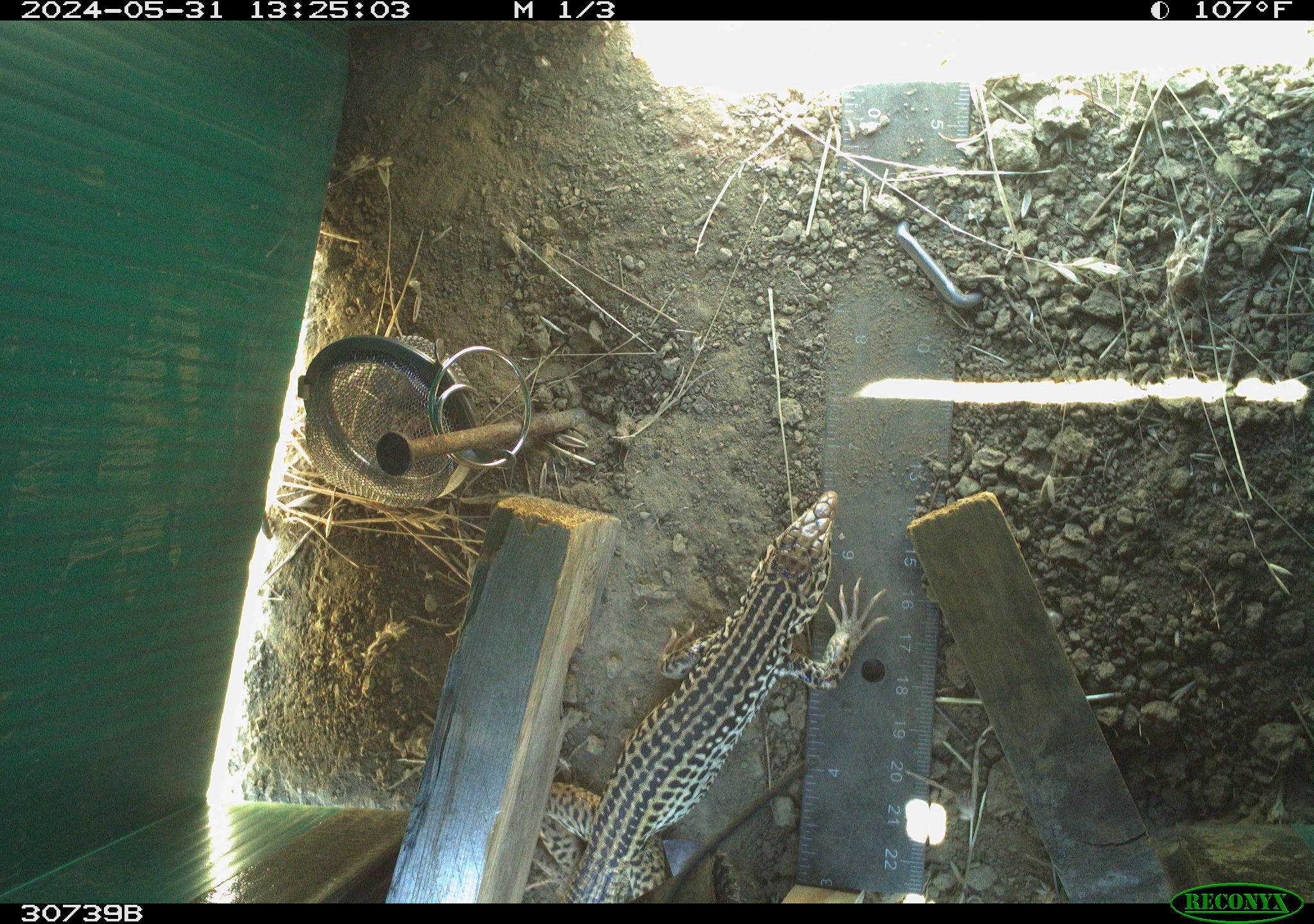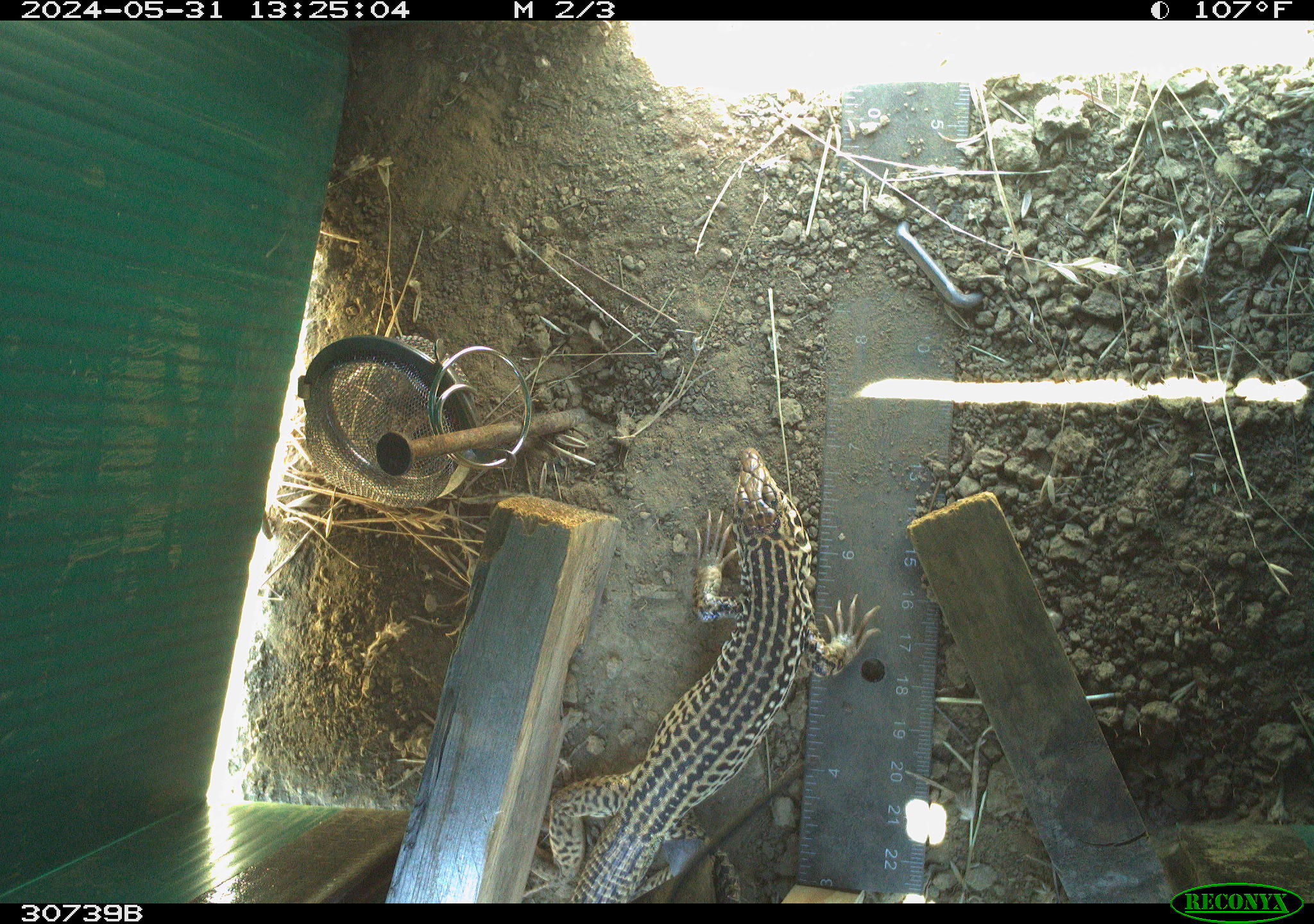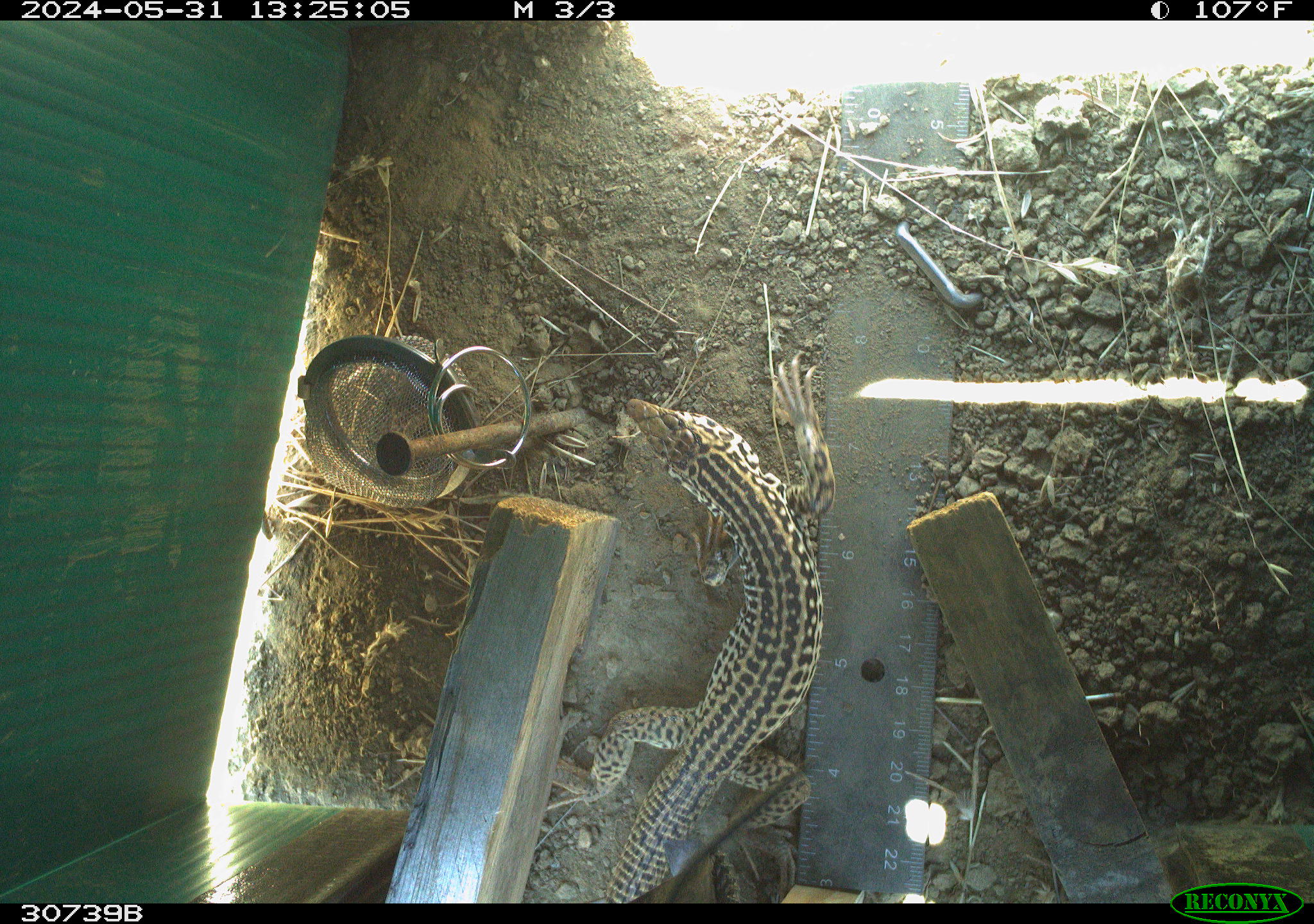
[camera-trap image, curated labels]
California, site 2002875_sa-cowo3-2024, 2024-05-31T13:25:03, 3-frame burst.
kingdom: Animalia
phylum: Chordata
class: Reptilia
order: Squamata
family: Teiidae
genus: Aspidoscelis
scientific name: Aspidoscelis tigris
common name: western whiptail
Western whiptail (Aspidoscelis tigris).